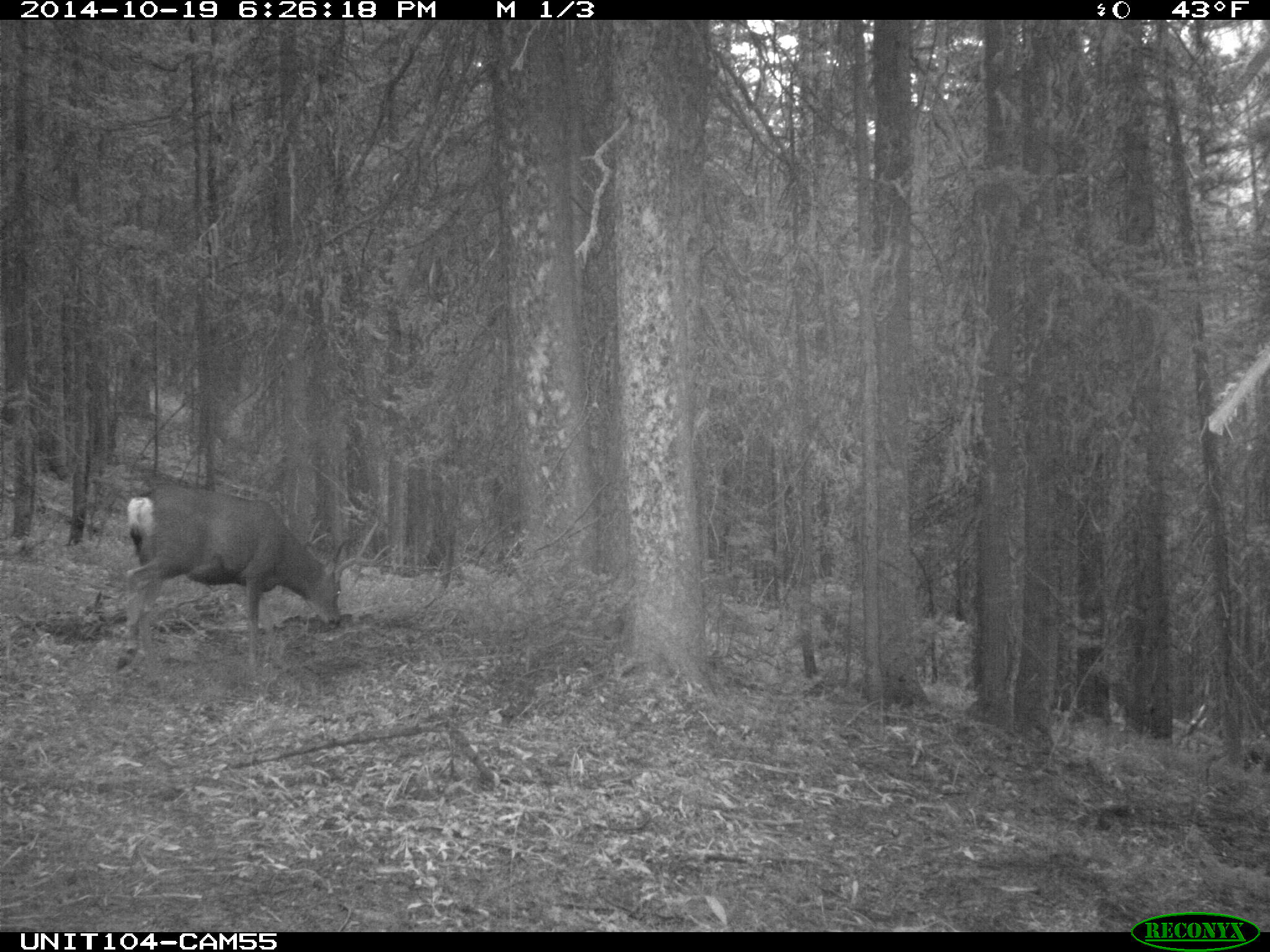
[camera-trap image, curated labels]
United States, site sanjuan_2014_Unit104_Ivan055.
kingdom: Animalia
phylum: Chordata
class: Mammalia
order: Artiodactyla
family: Cervidae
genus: Odocoileus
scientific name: Odocoileus hemionus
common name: mule deer